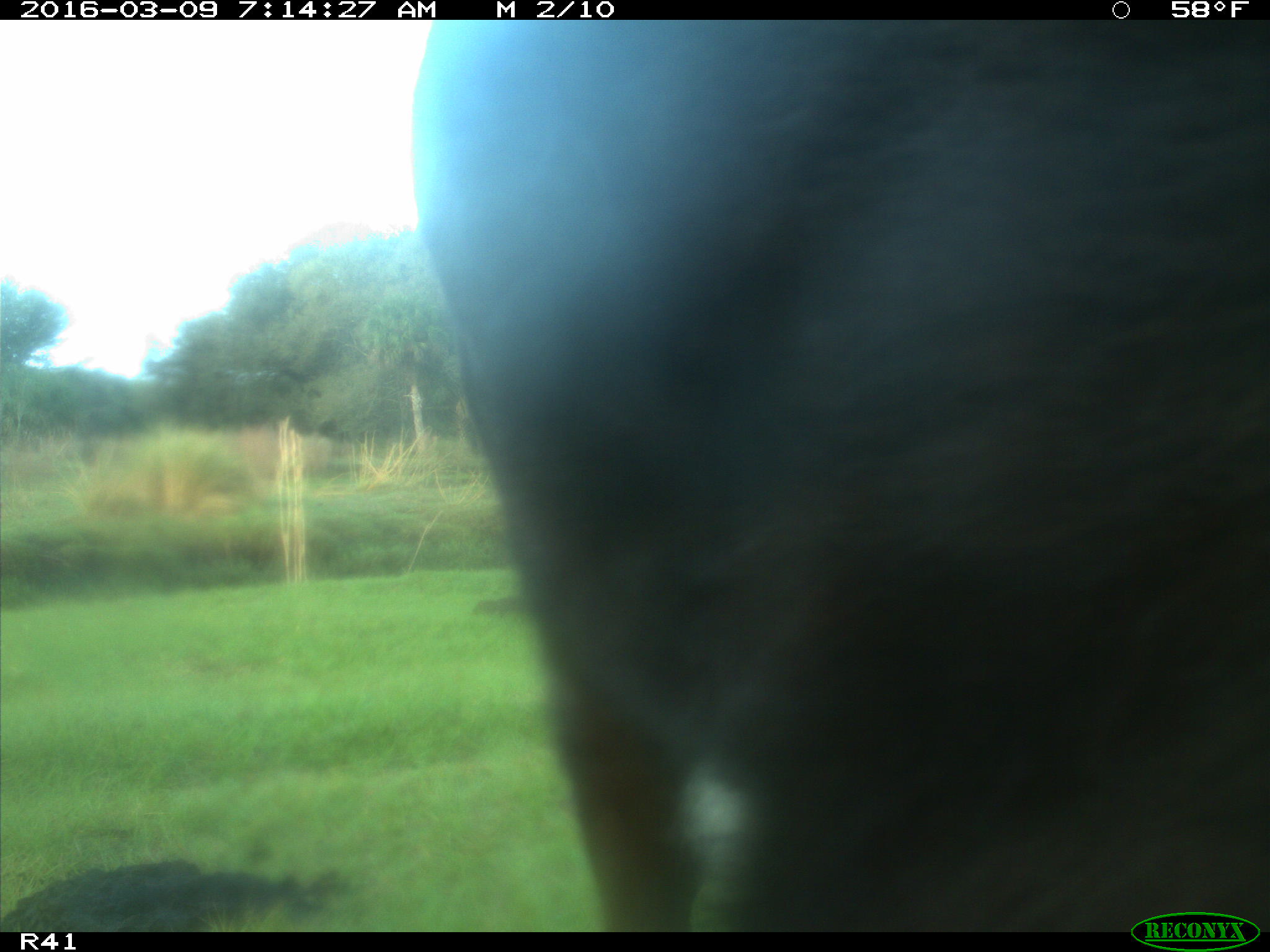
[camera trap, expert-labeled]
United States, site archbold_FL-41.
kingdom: Animalia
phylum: Chordata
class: Mammalia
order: Artiodactyla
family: Bovidae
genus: Bos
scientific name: Bos taurus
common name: domestic cow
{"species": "Bos taurus (domestic cow)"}